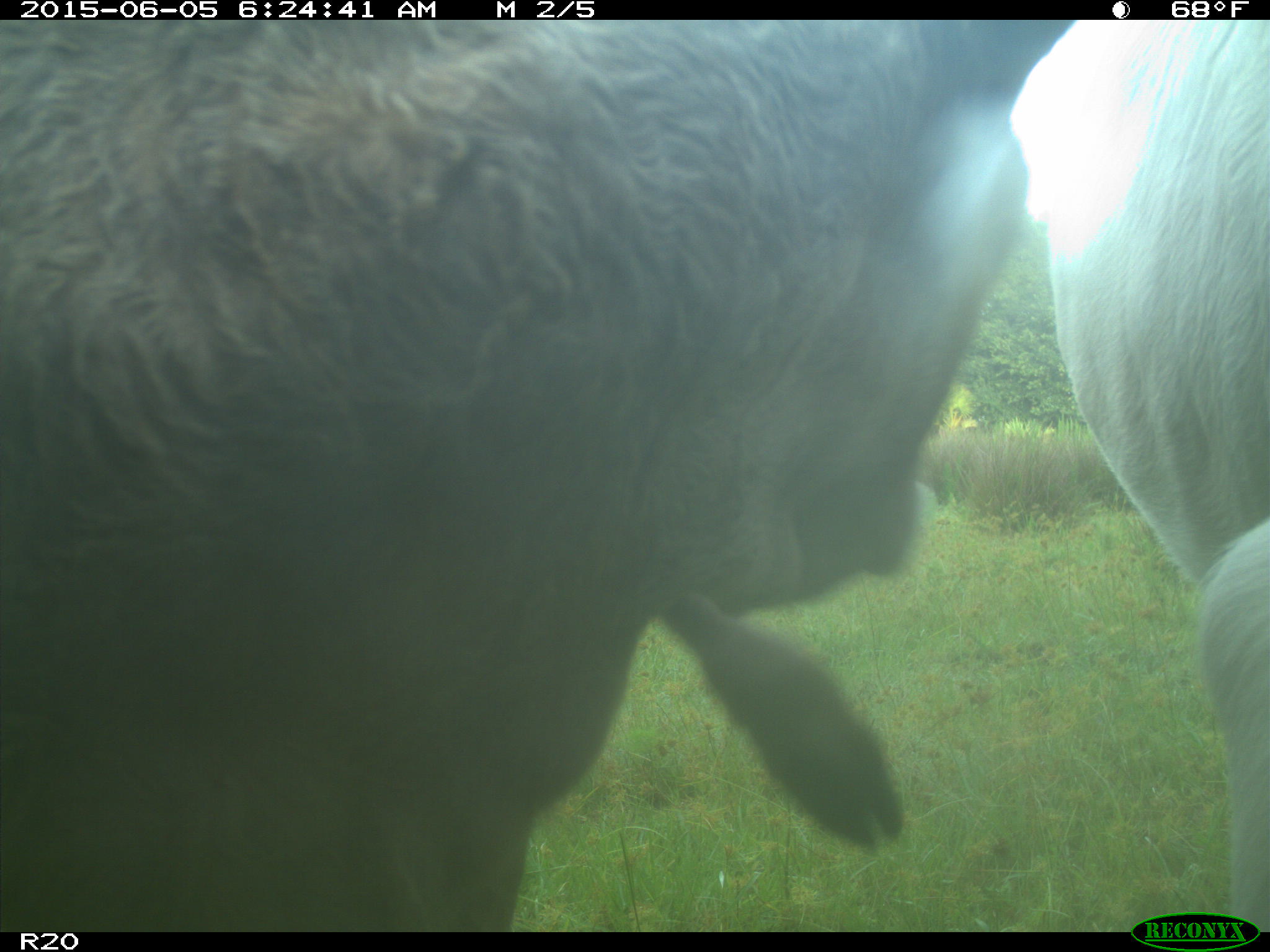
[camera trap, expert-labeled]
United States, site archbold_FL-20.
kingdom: Animalia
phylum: Chordata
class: Mammalia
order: Artiodactyla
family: Bovidae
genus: Bos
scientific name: Bos taurus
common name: domestic cow